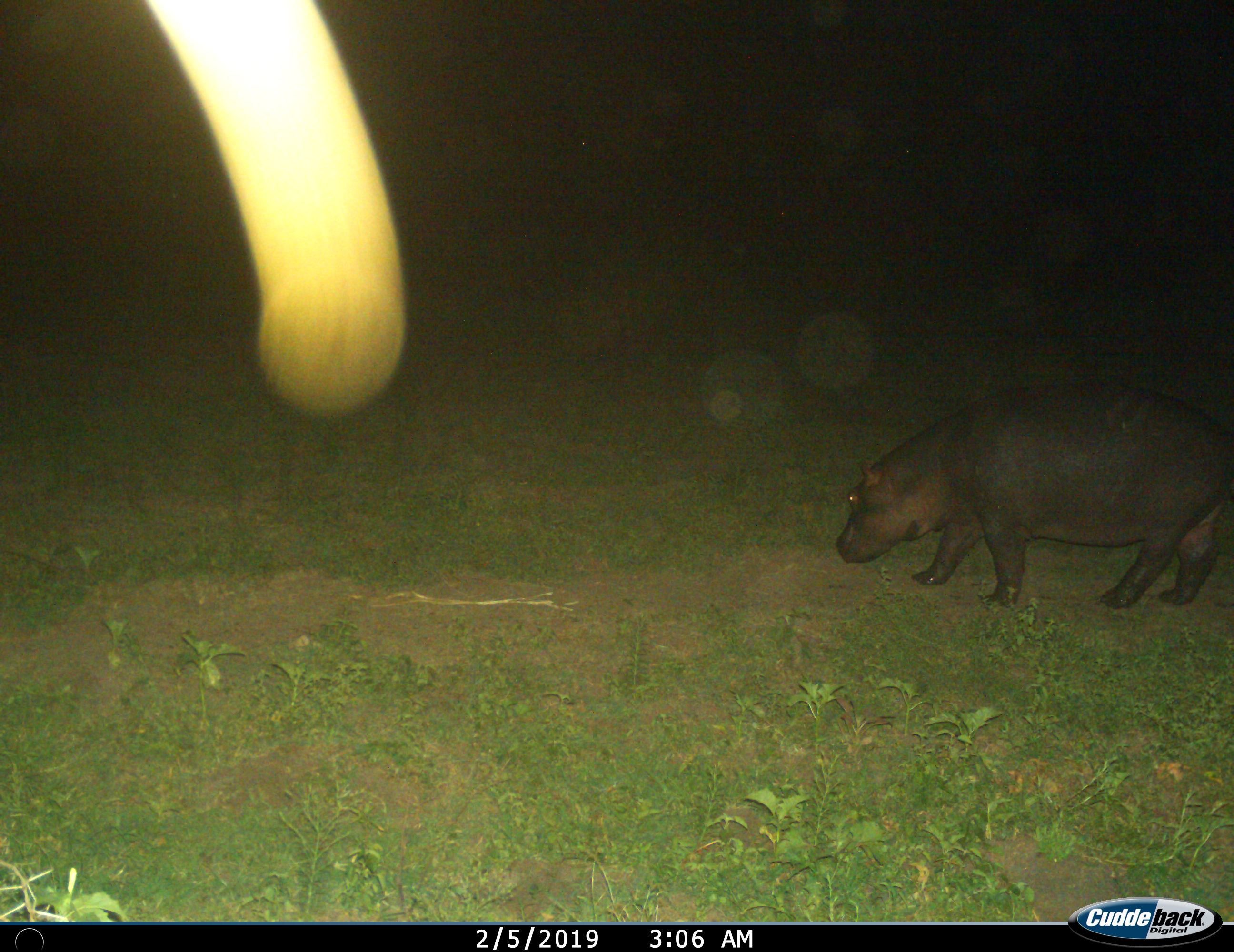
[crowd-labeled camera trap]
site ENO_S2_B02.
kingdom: Animalia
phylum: Chordata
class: Mammalia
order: Artiodactyla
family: Hippopotamidae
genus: Hippopotamus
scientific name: Hippopotamus amphibius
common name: hippopotamus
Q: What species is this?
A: Hippopotamus (Hippopotamus amphibius).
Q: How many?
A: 1.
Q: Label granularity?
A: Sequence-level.